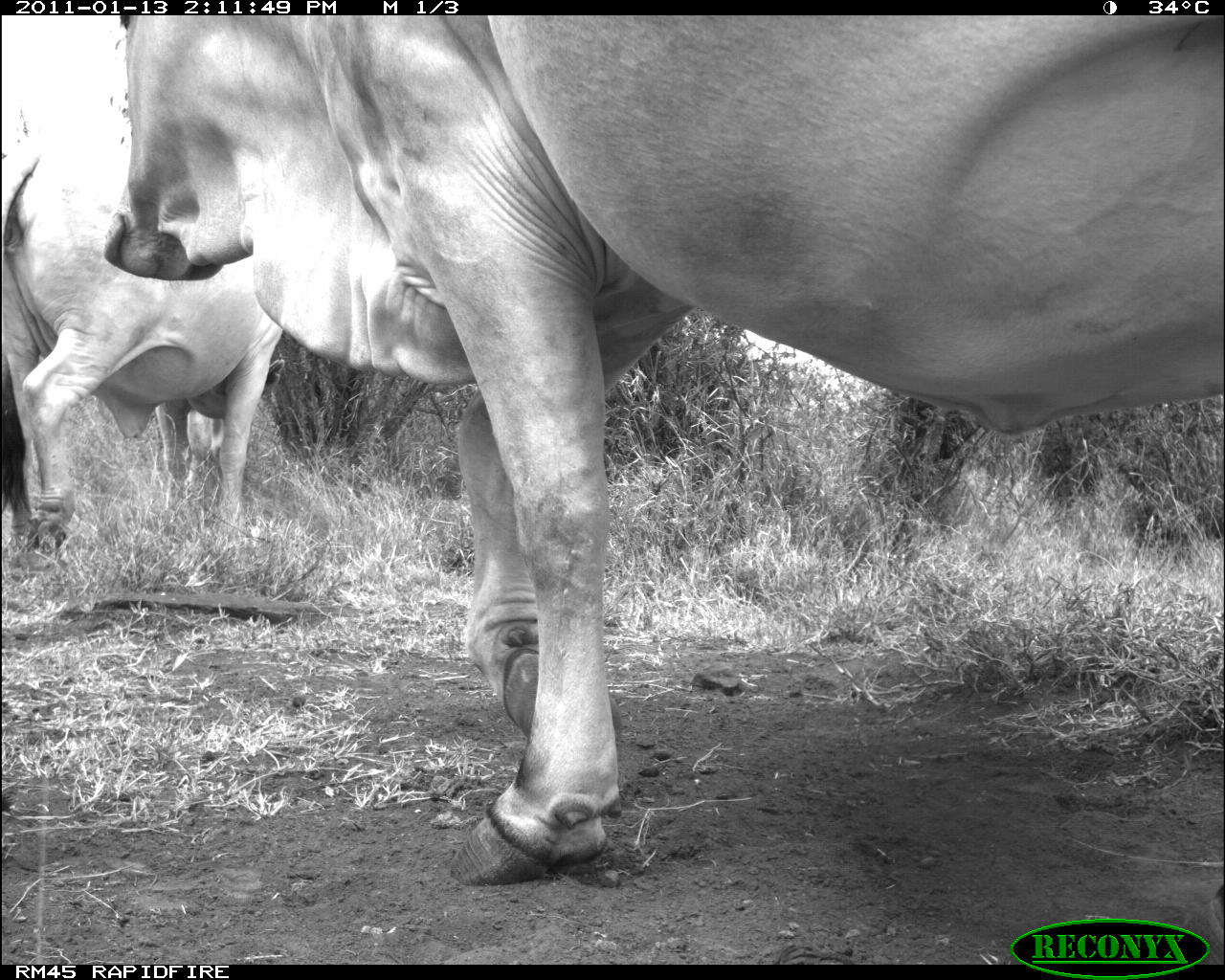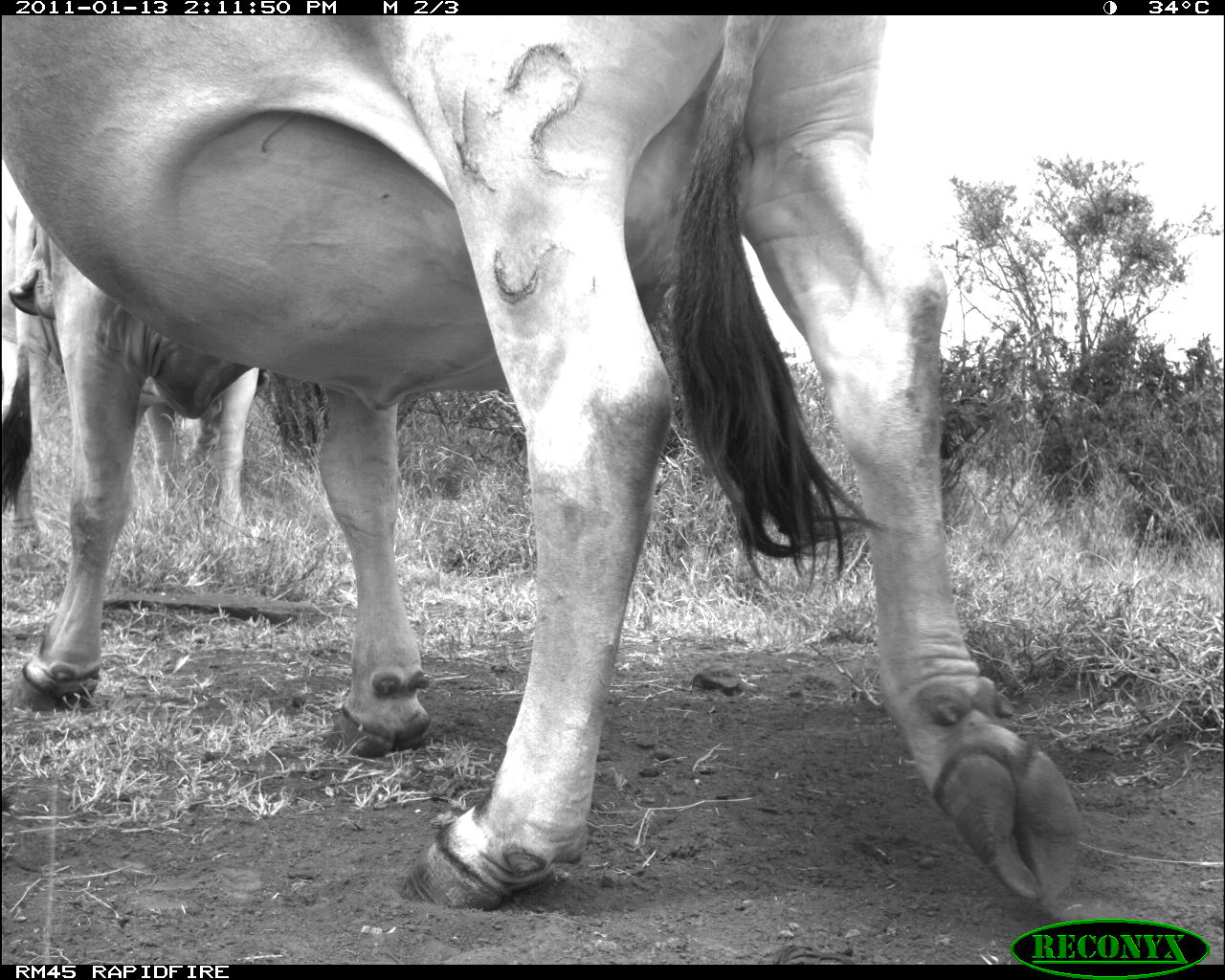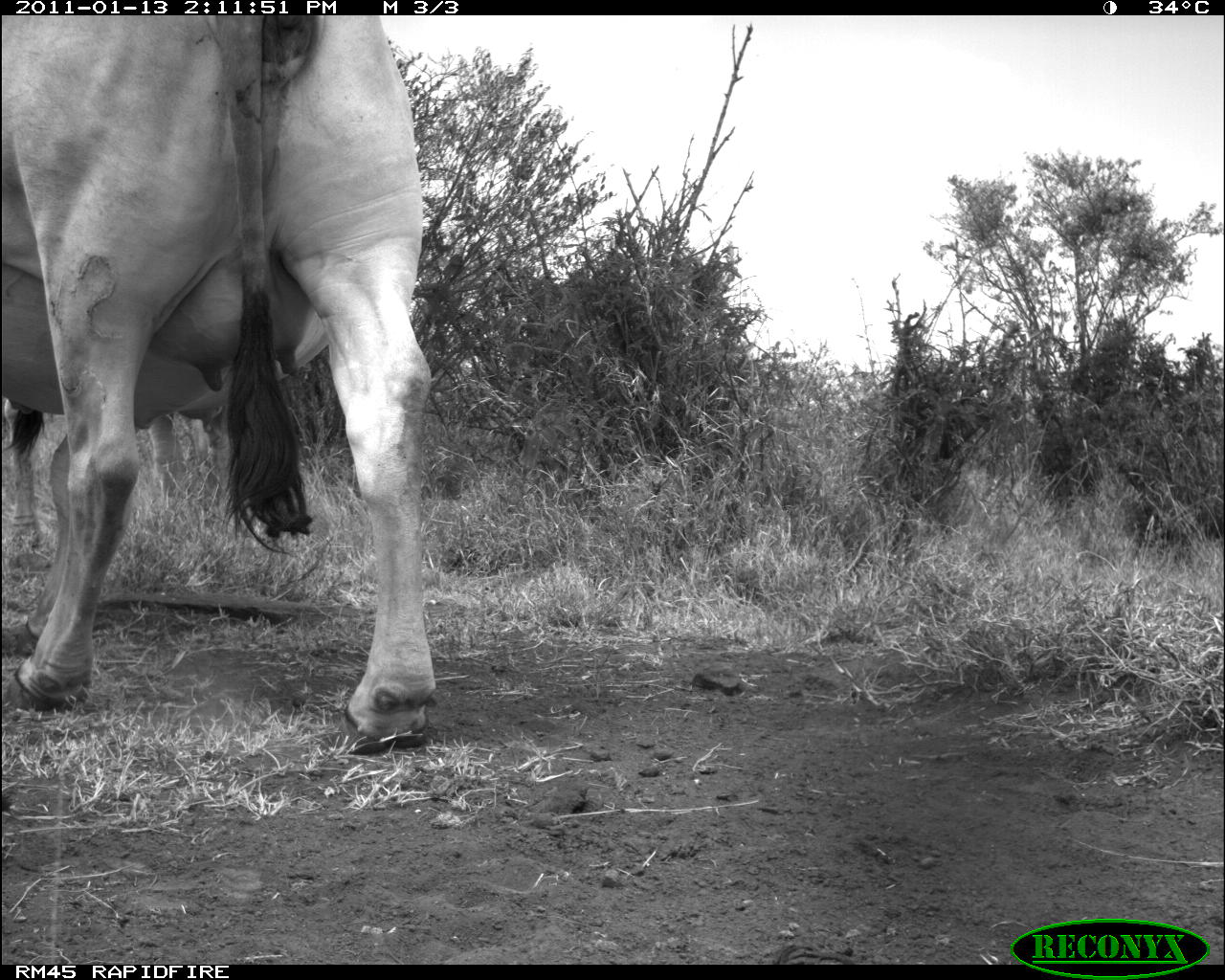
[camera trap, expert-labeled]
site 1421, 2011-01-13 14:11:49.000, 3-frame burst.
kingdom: Animalia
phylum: Chordata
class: Mammalia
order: Artiodactyla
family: Bovidae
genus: Bos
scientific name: Bos taurus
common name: domestic cattle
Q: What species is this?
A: Bos taurus (domestic cattle).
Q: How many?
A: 3.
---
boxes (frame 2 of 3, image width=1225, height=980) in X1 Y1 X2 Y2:
bos taurus: 0 15 1082 909; 1 152 260 580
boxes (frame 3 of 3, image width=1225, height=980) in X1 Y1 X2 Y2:
bos taurus: 3 16 437 755; 2 395 229 572